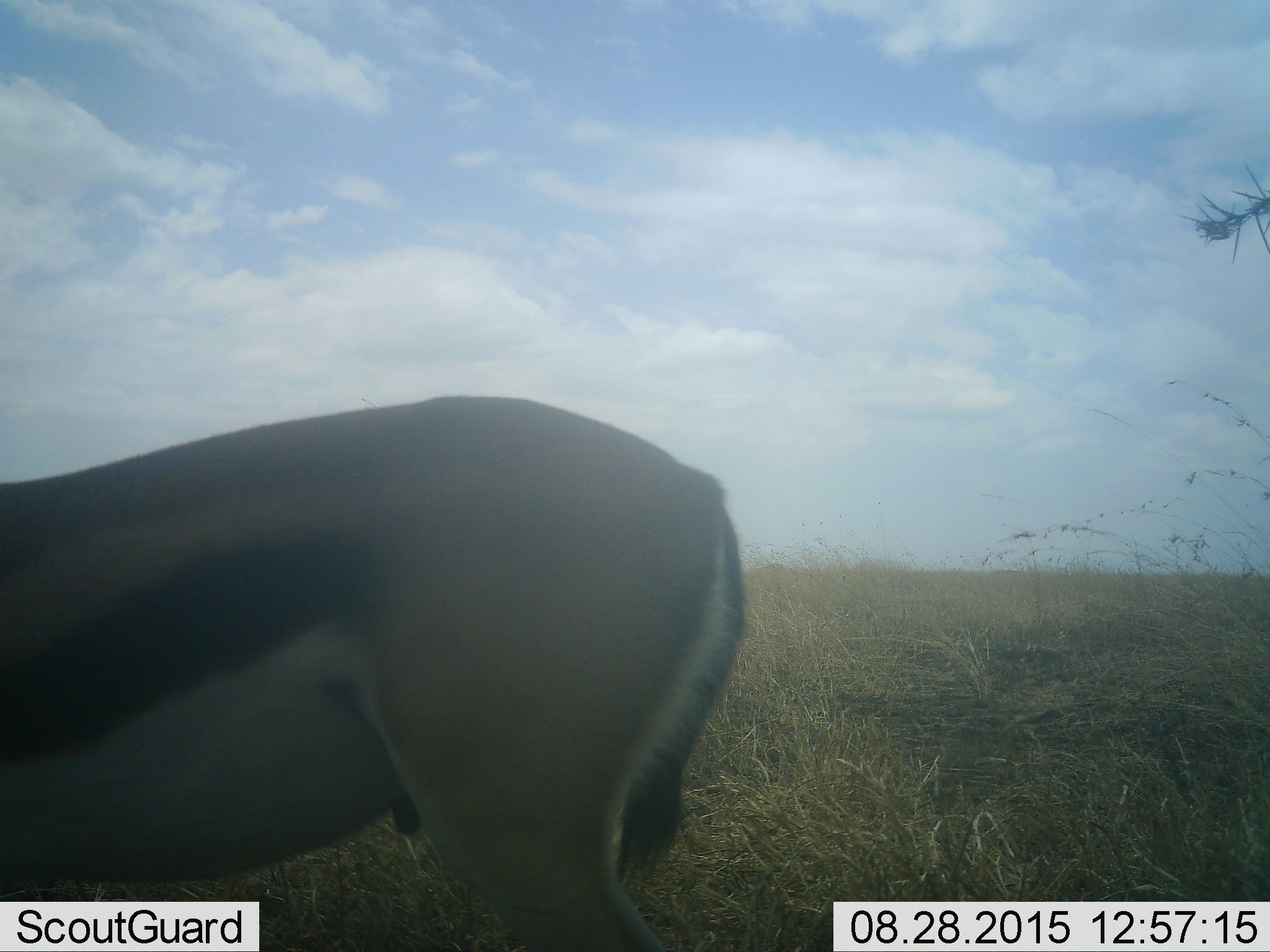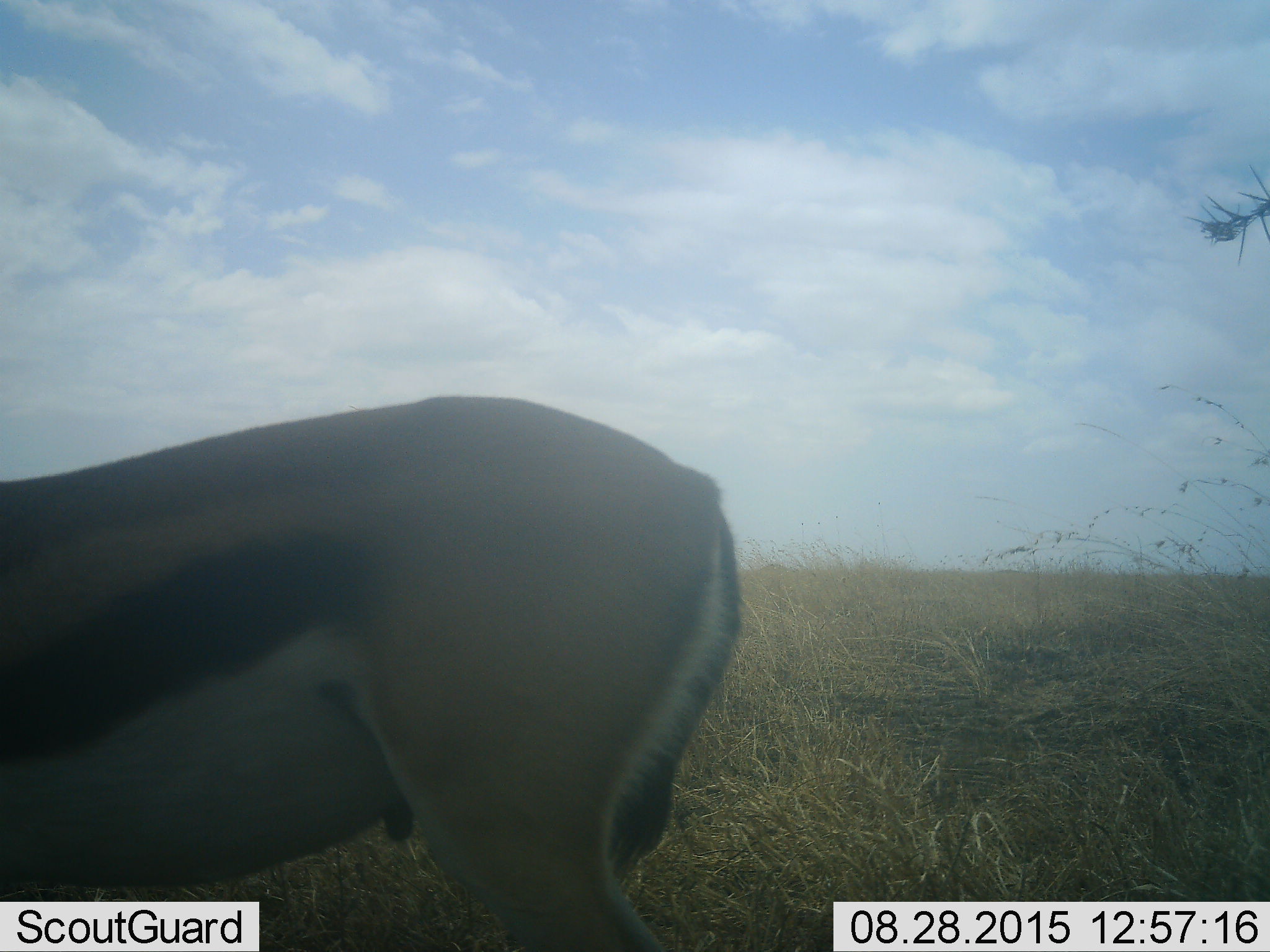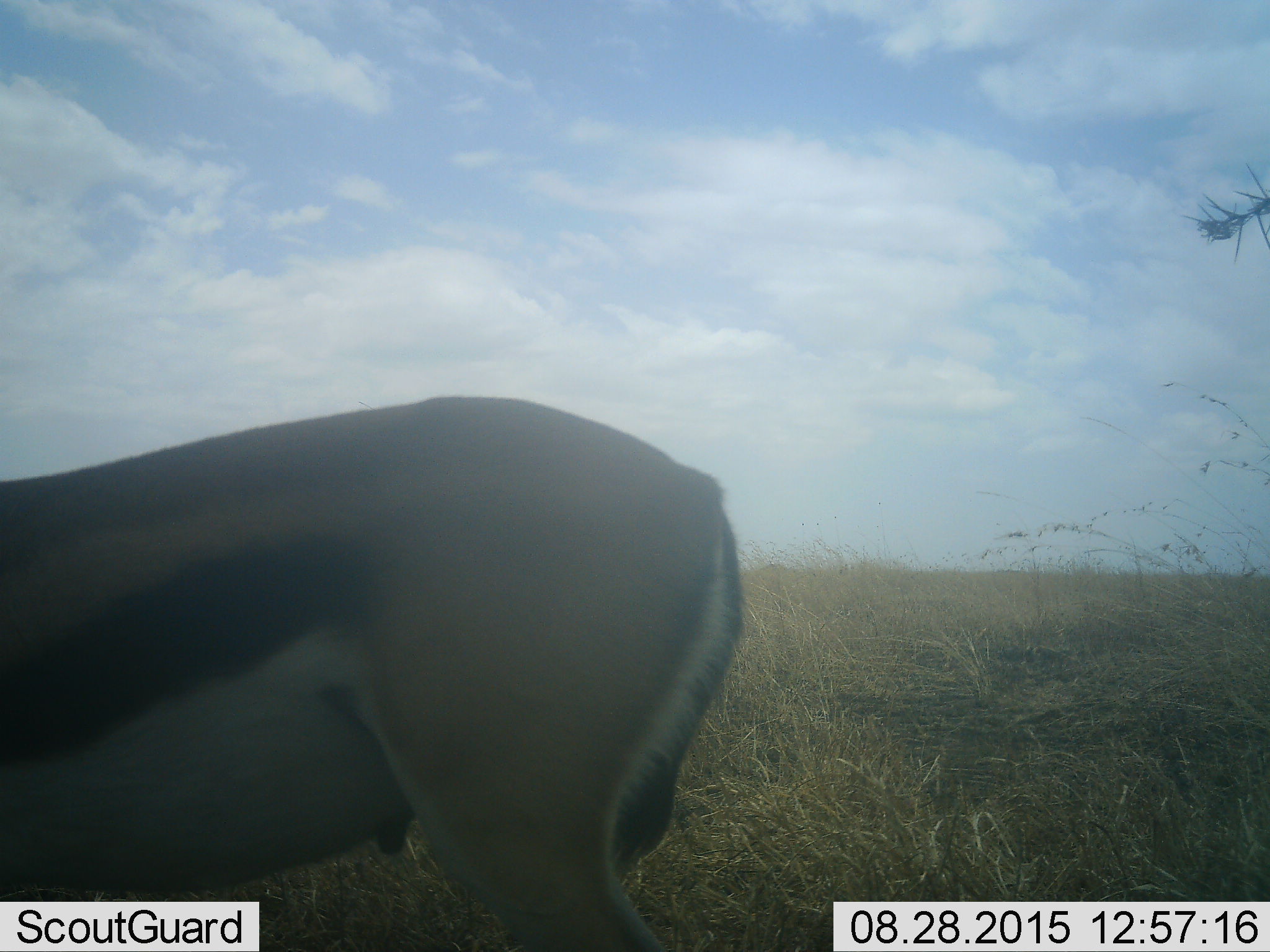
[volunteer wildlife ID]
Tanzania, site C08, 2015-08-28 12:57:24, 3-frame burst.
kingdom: Animalia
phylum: Chordata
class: Mammalia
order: Artiodactyla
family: Bovidae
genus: Eudorcas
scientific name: Eudorcas thomsonii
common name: thomson's gazelle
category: gazellethomsons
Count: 1.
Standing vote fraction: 91%.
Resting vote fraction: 0%.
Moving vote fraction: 0%.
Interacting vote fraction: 0%.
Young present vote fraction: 0%.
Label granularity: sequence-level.